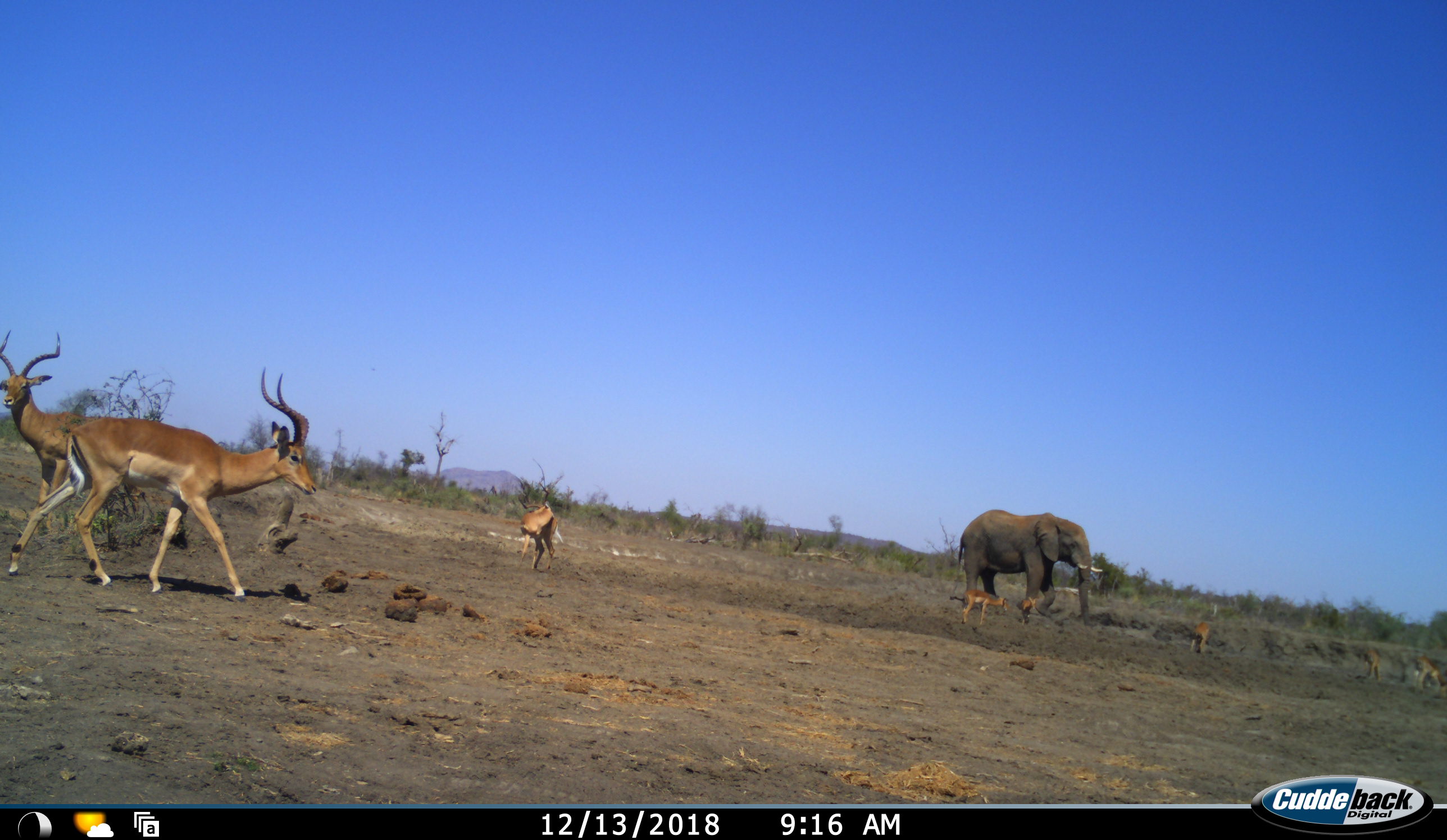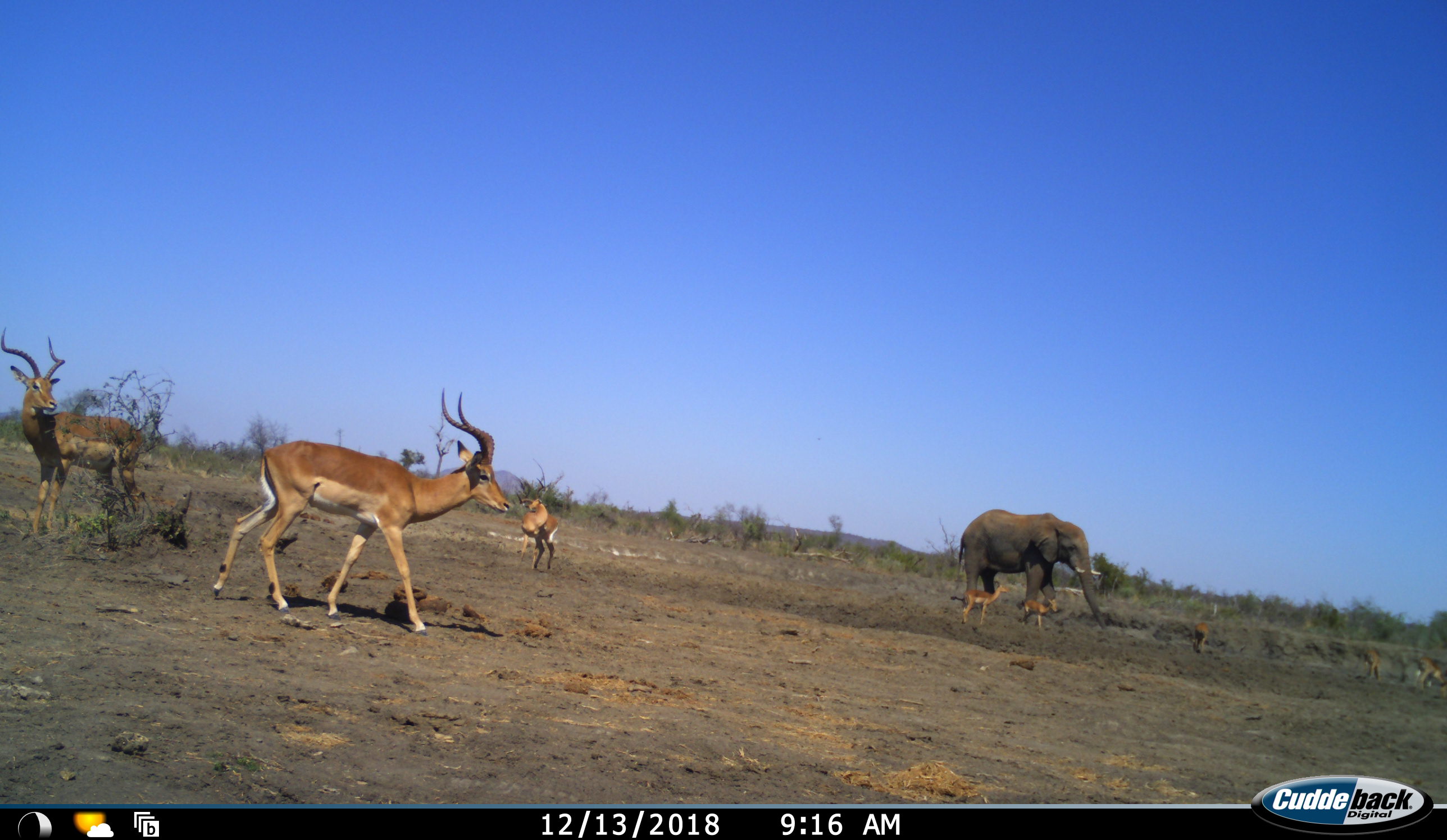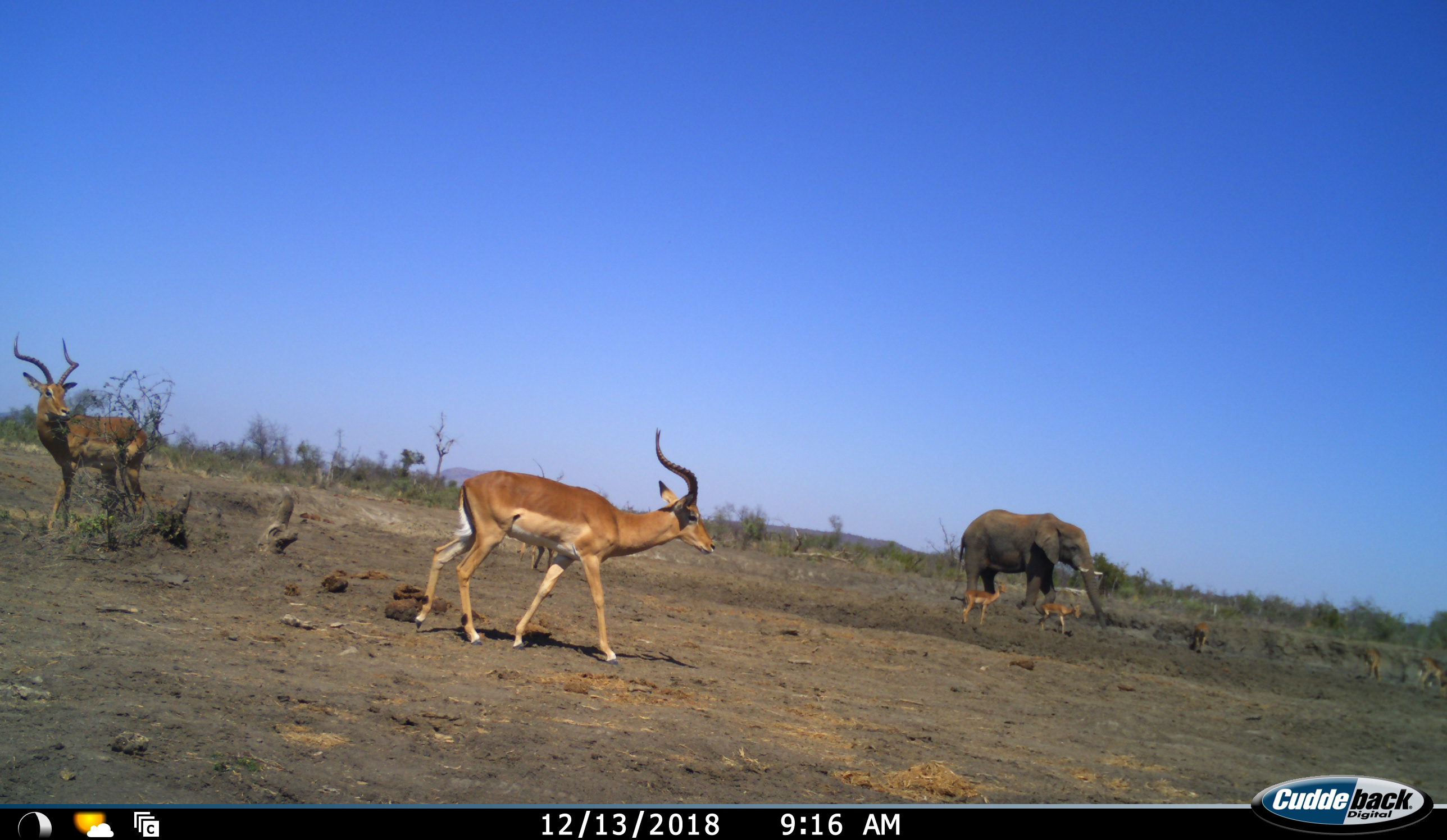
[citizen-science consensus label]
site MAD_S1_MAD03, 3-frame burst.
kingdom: Animalia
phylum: Chordata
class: Mammalia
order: Proboscidea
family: Elephantidae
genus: Loxodonta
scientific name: Loxodonta africana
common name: african bush elephant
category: elephant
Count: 1.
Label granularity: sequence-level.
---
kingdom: Animalia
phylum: Chordata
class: Mammalia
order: Artiodactyla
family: Bovidae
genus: Aepyceros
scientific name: Aepyceros melampus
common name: impala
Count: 8.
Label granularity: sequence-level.